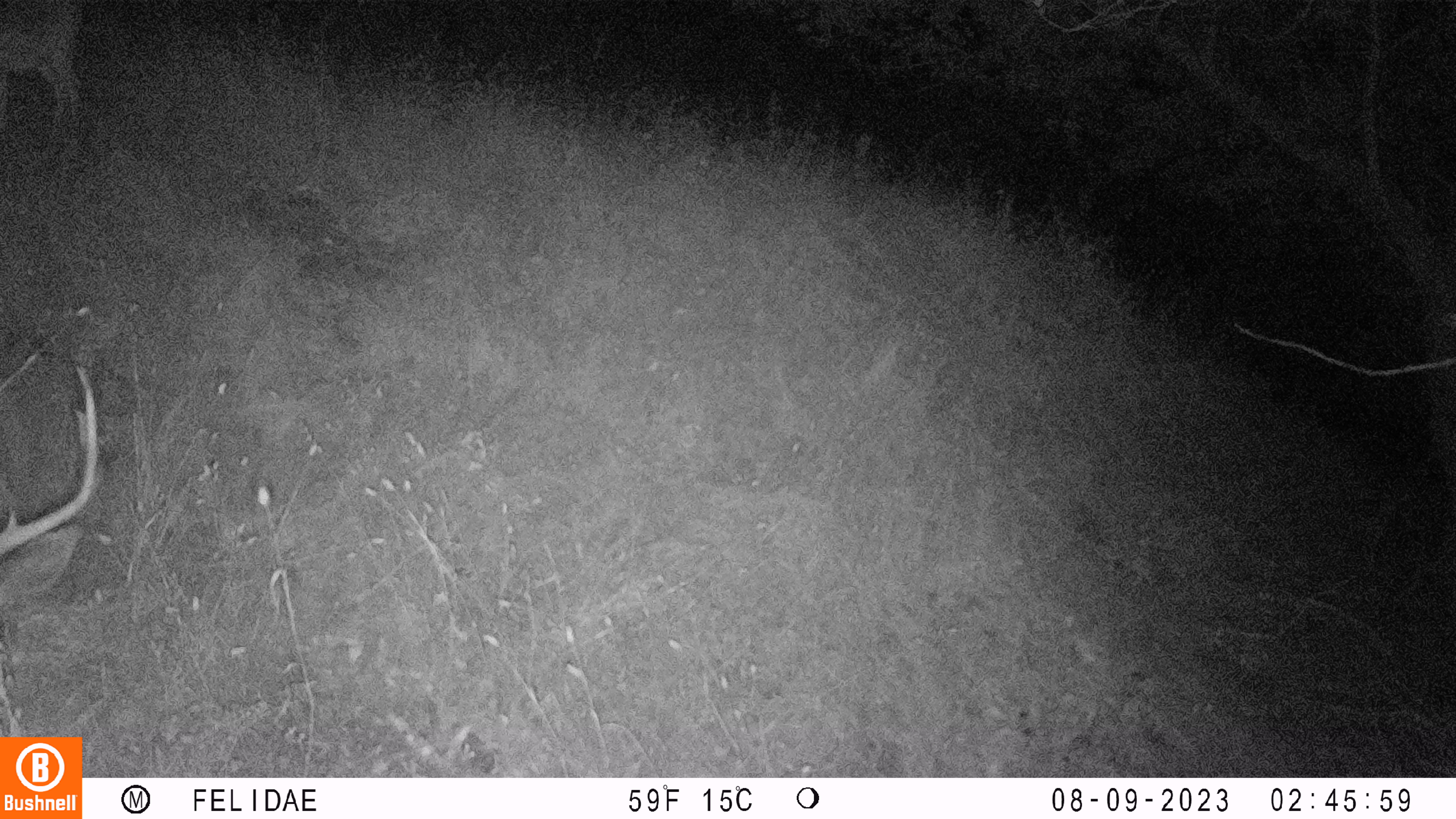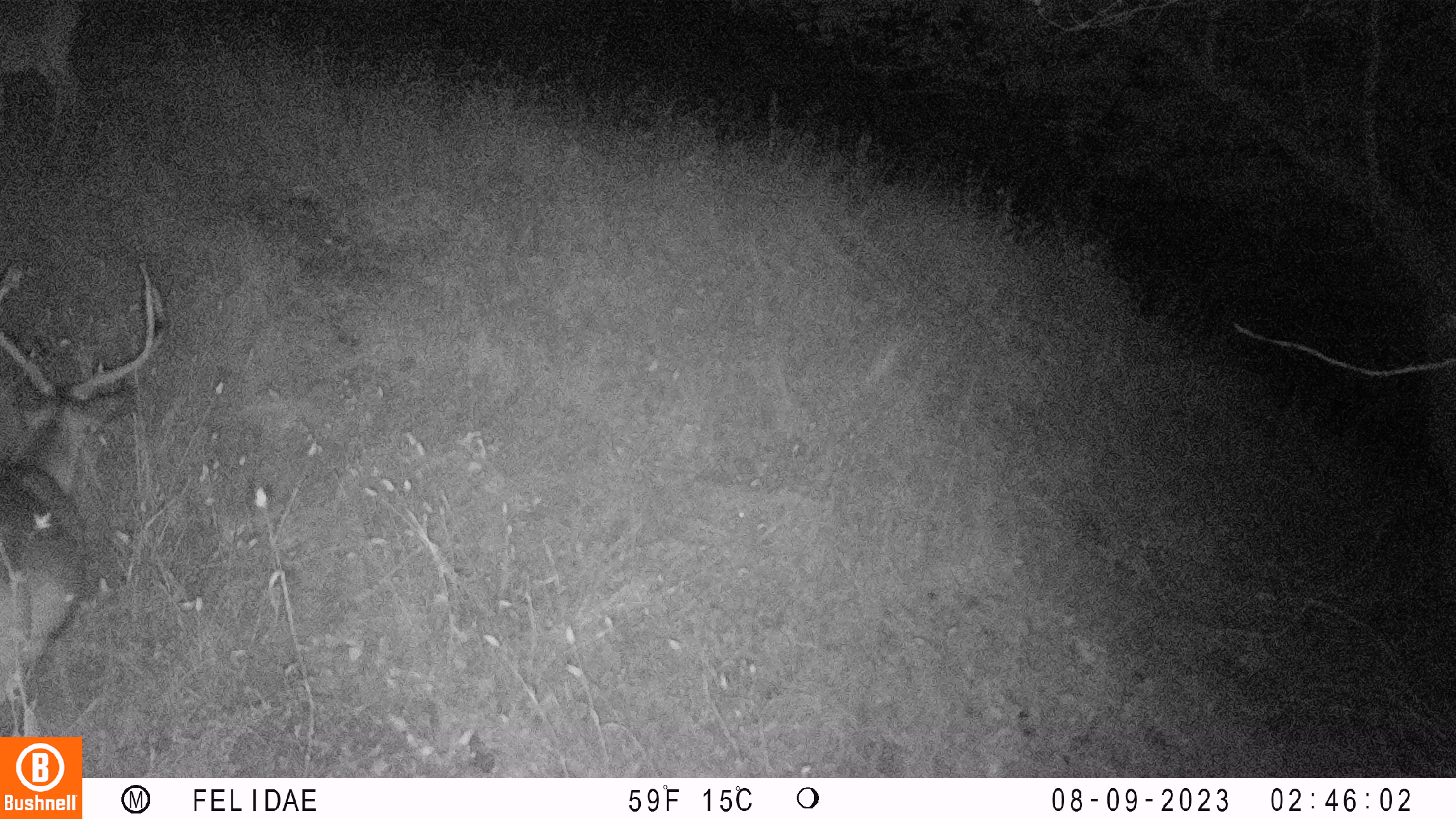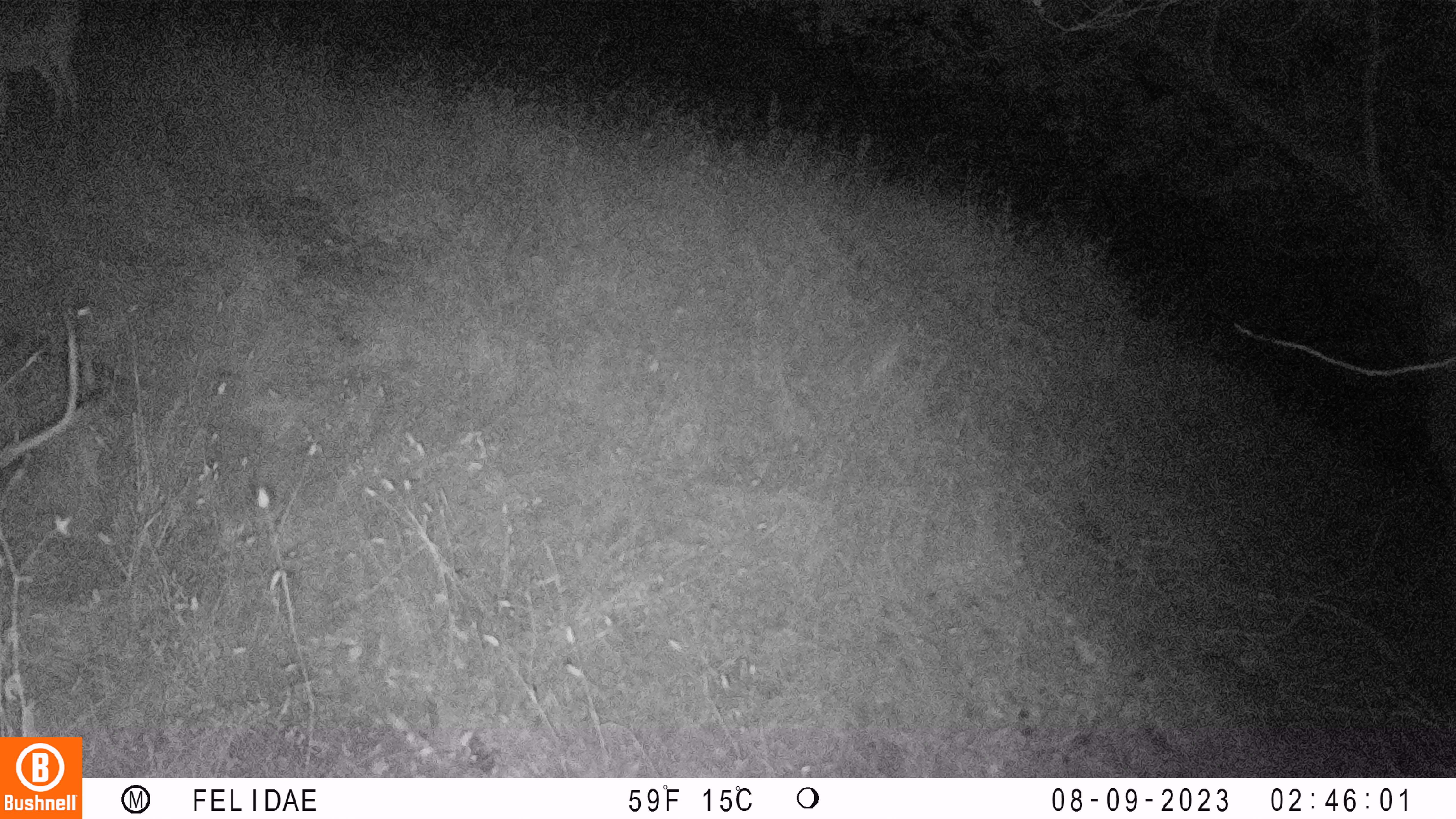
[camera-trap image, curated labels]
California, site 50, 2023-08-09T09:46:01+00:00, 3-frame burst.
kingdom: Animalia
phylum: Chordata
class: Mammalia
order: Artiodactyla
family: Cervidae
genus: Odocoileus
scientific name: Odocoileus hemionus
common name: mule deer